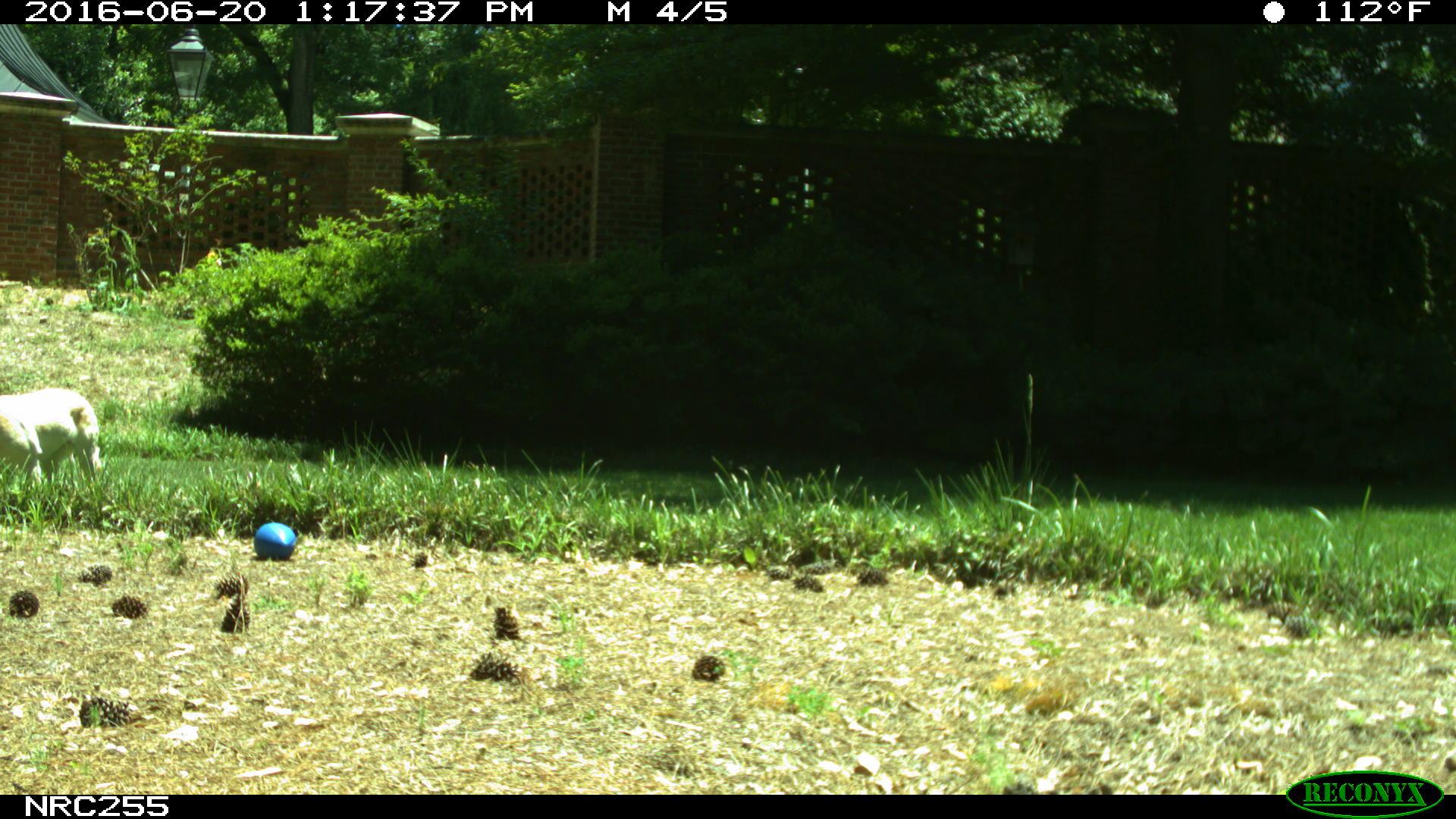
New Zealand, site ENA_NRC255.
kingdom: Animalia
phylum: Chordata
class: Mammalia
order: Carnivora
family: Canidae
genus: Canis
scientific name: Canis familiaris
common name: domestic dog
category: dog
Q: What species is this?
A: Dog (domestic dog) (Canis familiaris).